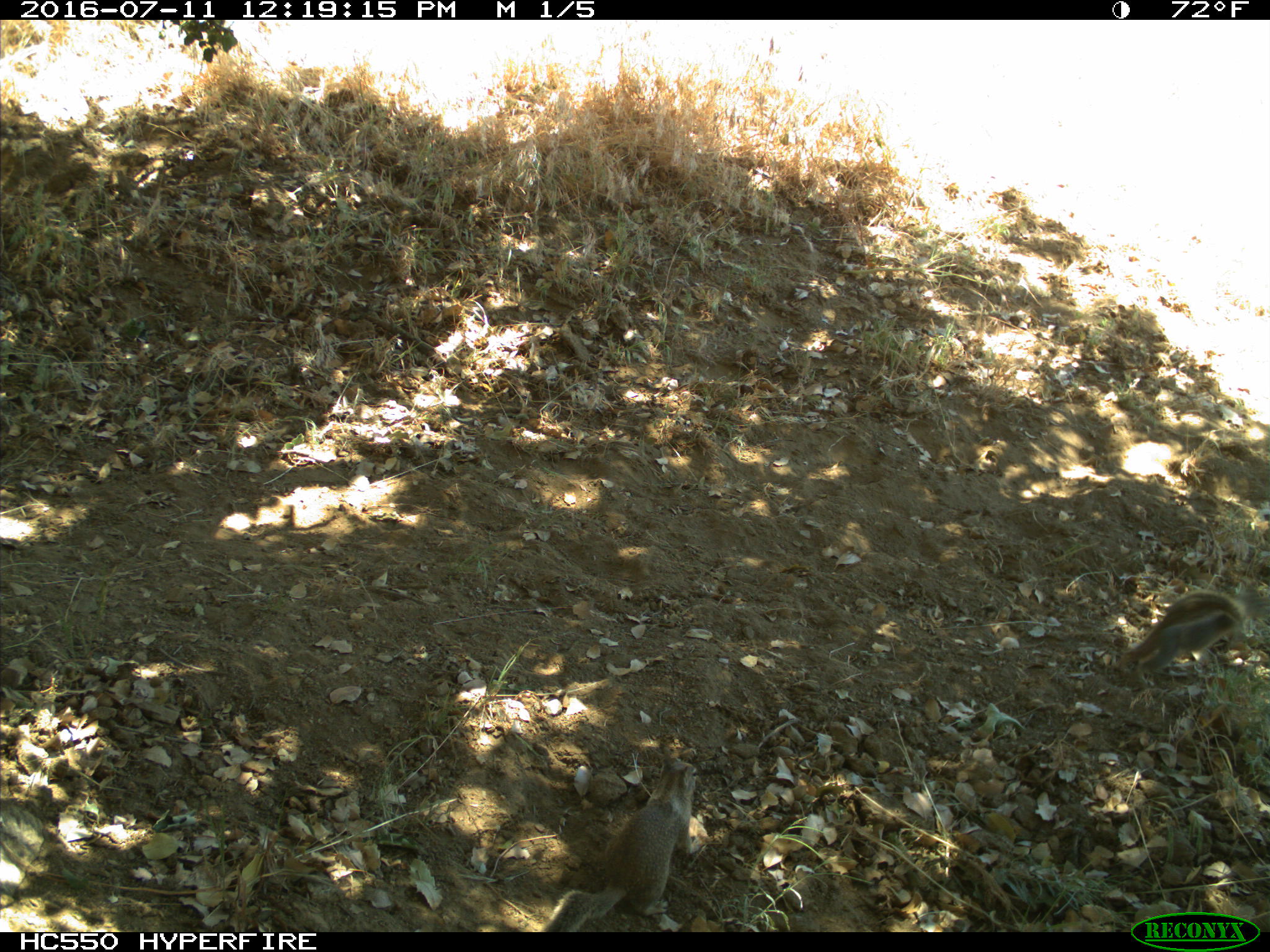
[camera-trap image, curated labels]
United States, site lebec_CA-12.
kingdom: Animalia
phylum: Chordata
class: Mammalia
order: Rodentia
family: Sciuridae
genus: Otospermophilus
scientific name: Otospermophilus beecheyi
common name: california ground squirrel